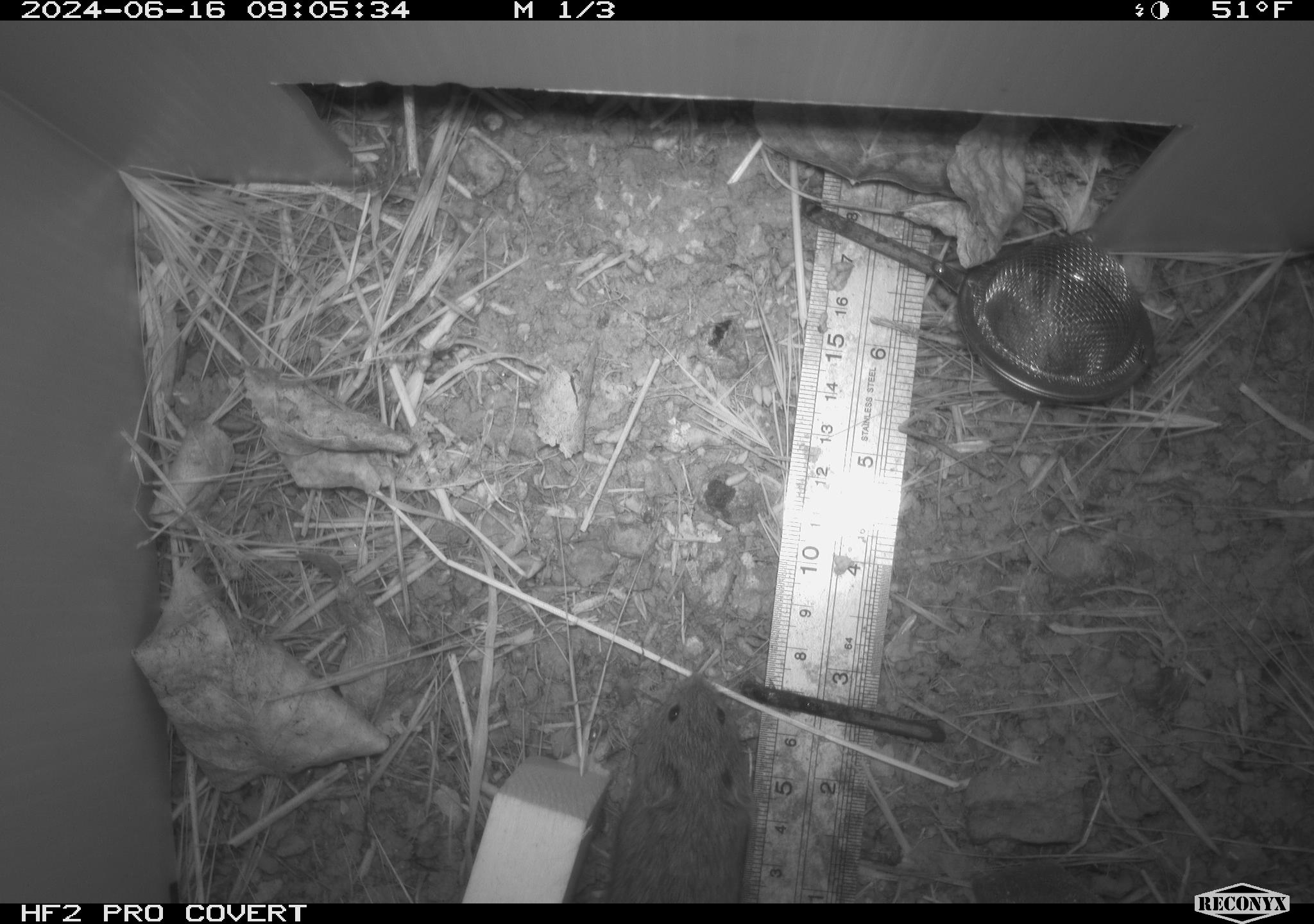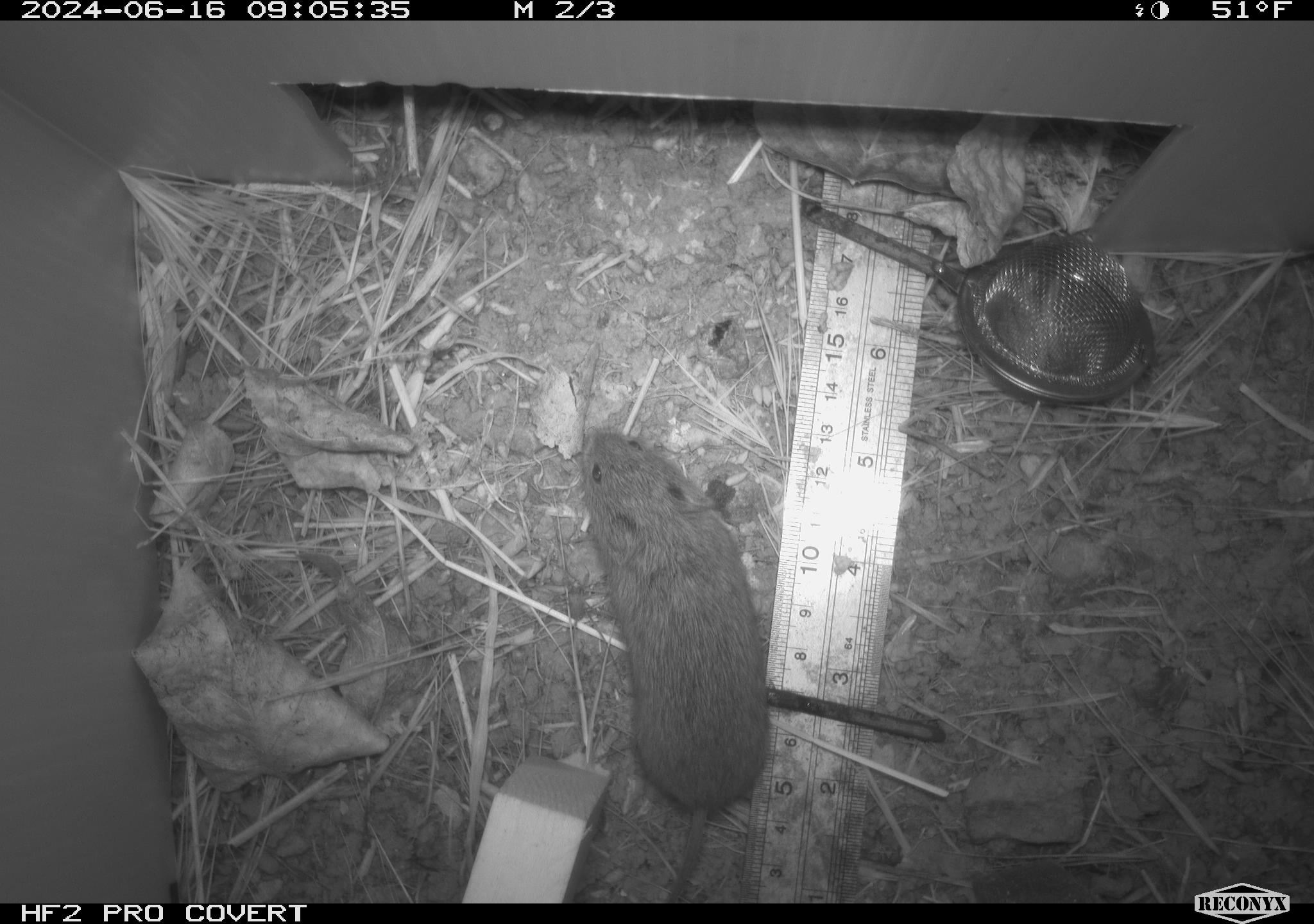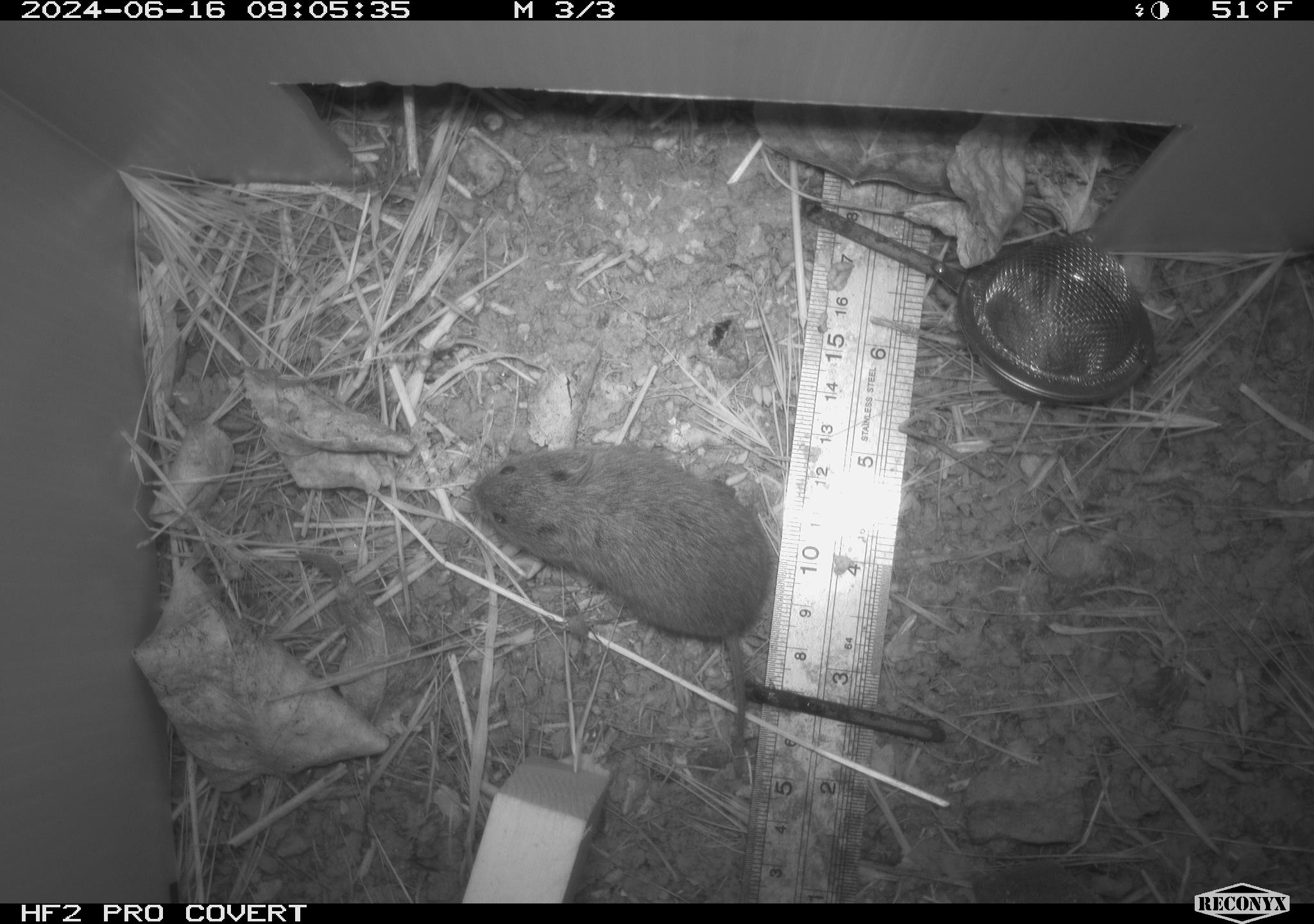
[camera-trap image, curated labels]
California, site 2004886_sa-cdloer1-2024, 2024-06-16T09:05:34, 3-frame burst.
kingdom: Animalia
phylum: Chordata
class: Mammalia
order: Rodentia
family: Cricetidae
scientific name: Arvicolinae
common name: voles, lemmings, and muskrats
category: arvicolinae subfamily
Arvicolinae subfamily (voles, lemmings, and muskrats) (Arvicolinae).